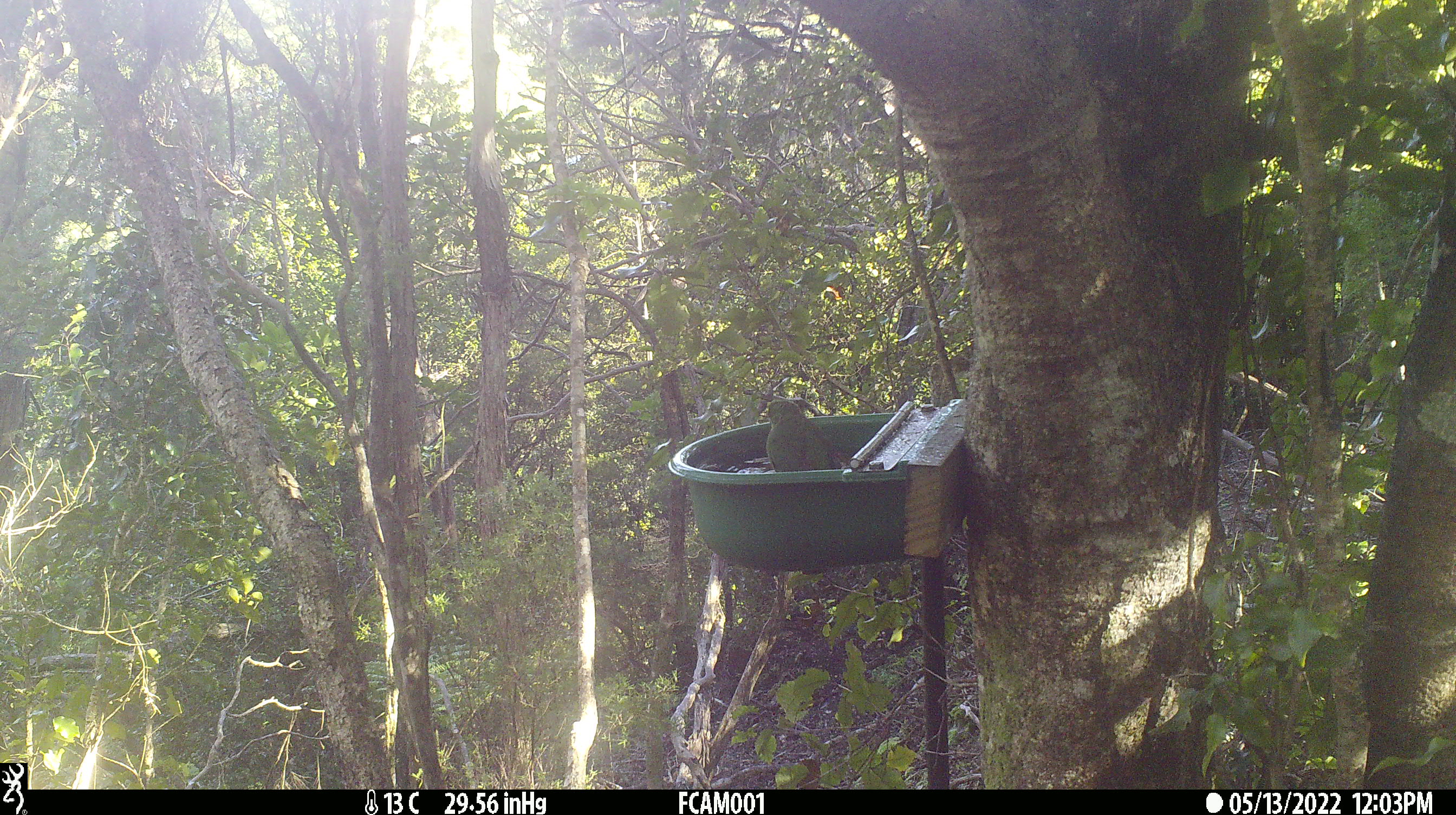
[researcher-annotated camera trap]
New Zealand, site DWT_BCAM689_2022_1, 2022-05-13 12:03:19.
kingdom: Animalia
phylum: Chordata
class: Aves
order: Psittaciformes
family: Psittaculidae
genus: Cyanoramphus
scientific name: Cyanoramphus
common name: parakeet